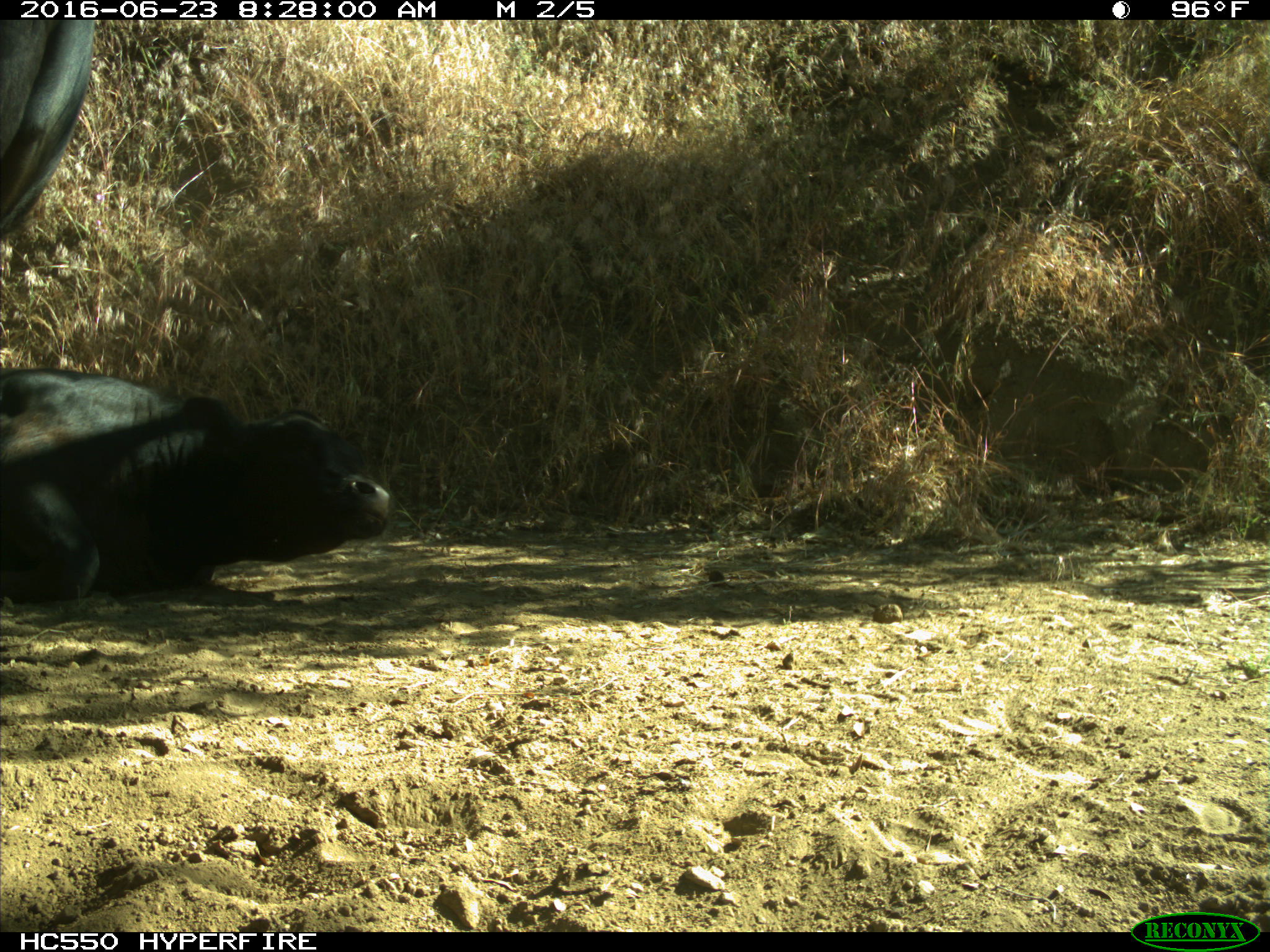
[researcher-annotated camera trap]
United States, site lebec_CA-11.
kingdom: Animalia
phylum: Chordata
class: Mammalia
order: Artiodactyla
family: Bovidae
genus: Bos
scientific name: Bos taurus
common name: domestic cow